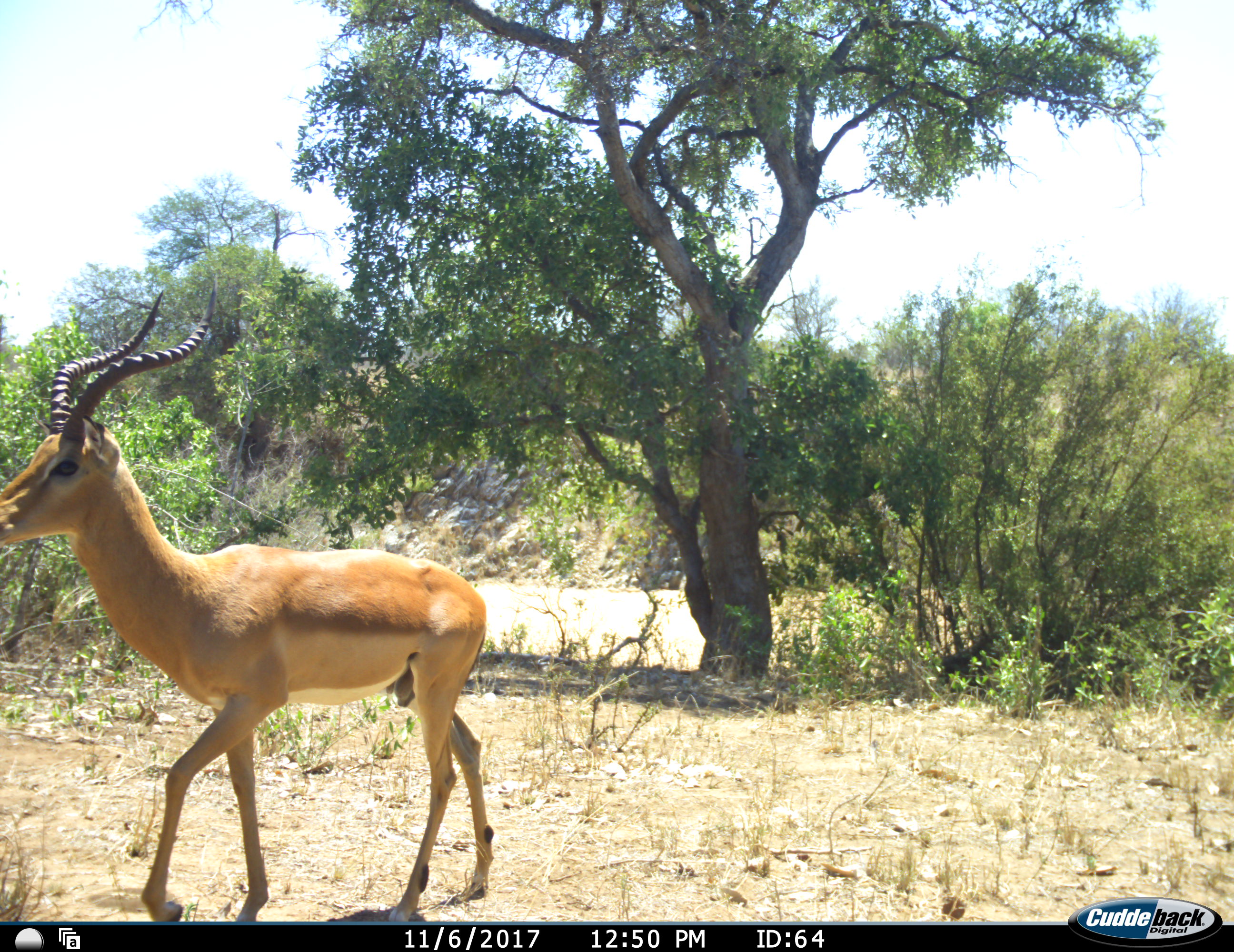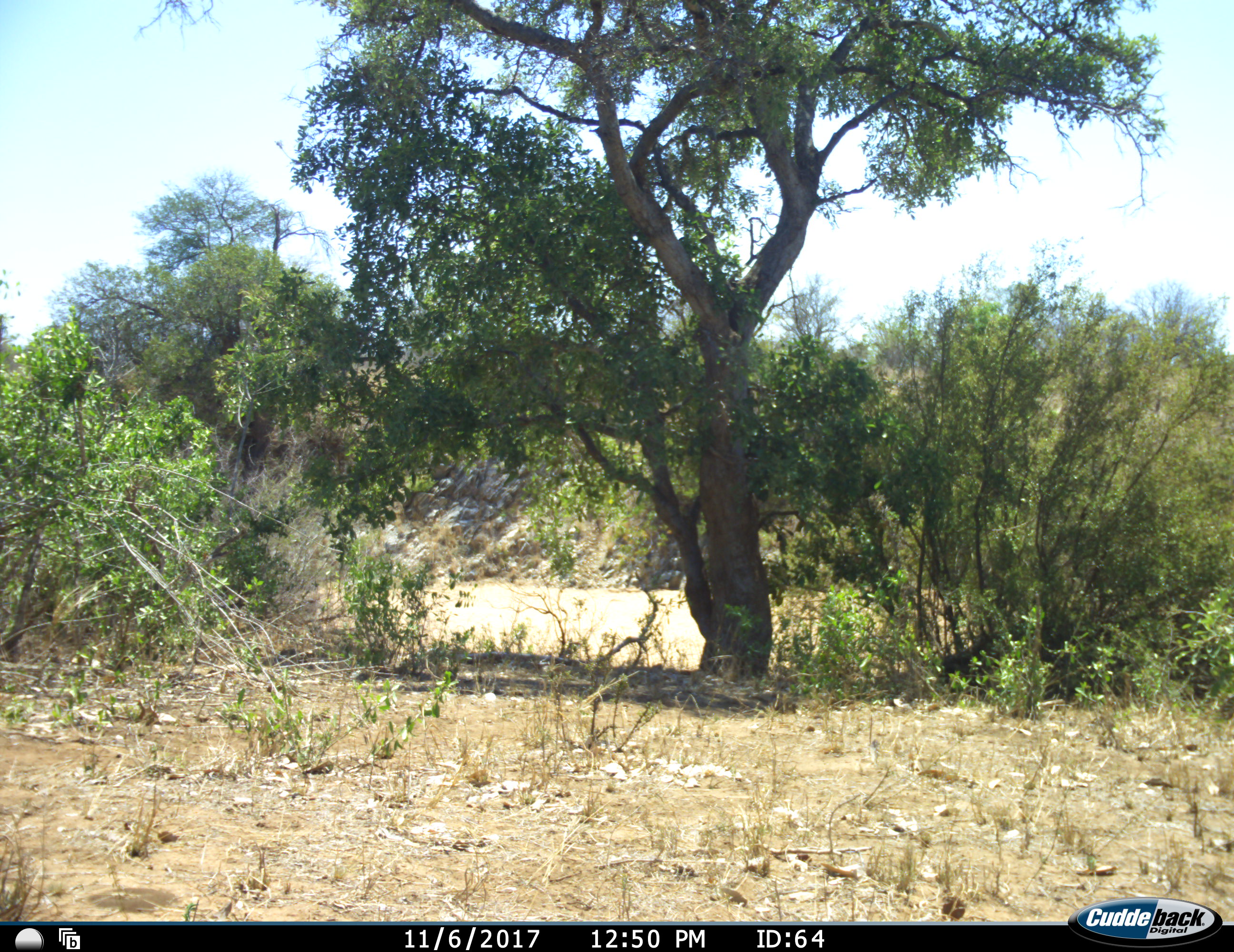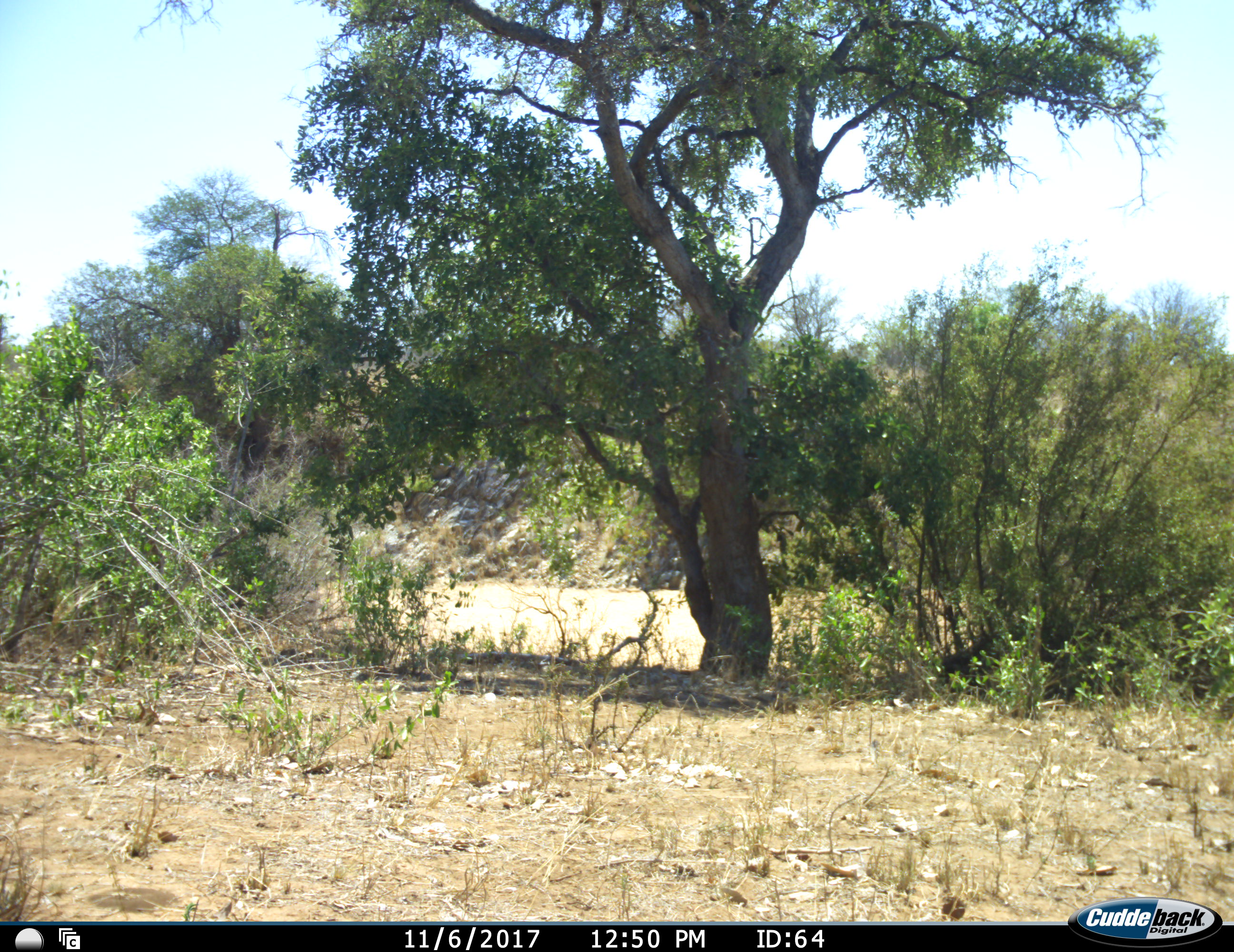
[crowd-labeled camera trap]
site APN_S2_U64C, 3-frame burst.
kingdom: Animalia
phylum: Chordata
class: Mammalia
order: Artiodactyla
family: Bovidae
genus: Aepyceros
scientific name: Aepyceros melampus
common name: impala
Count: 1.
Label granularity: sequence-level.